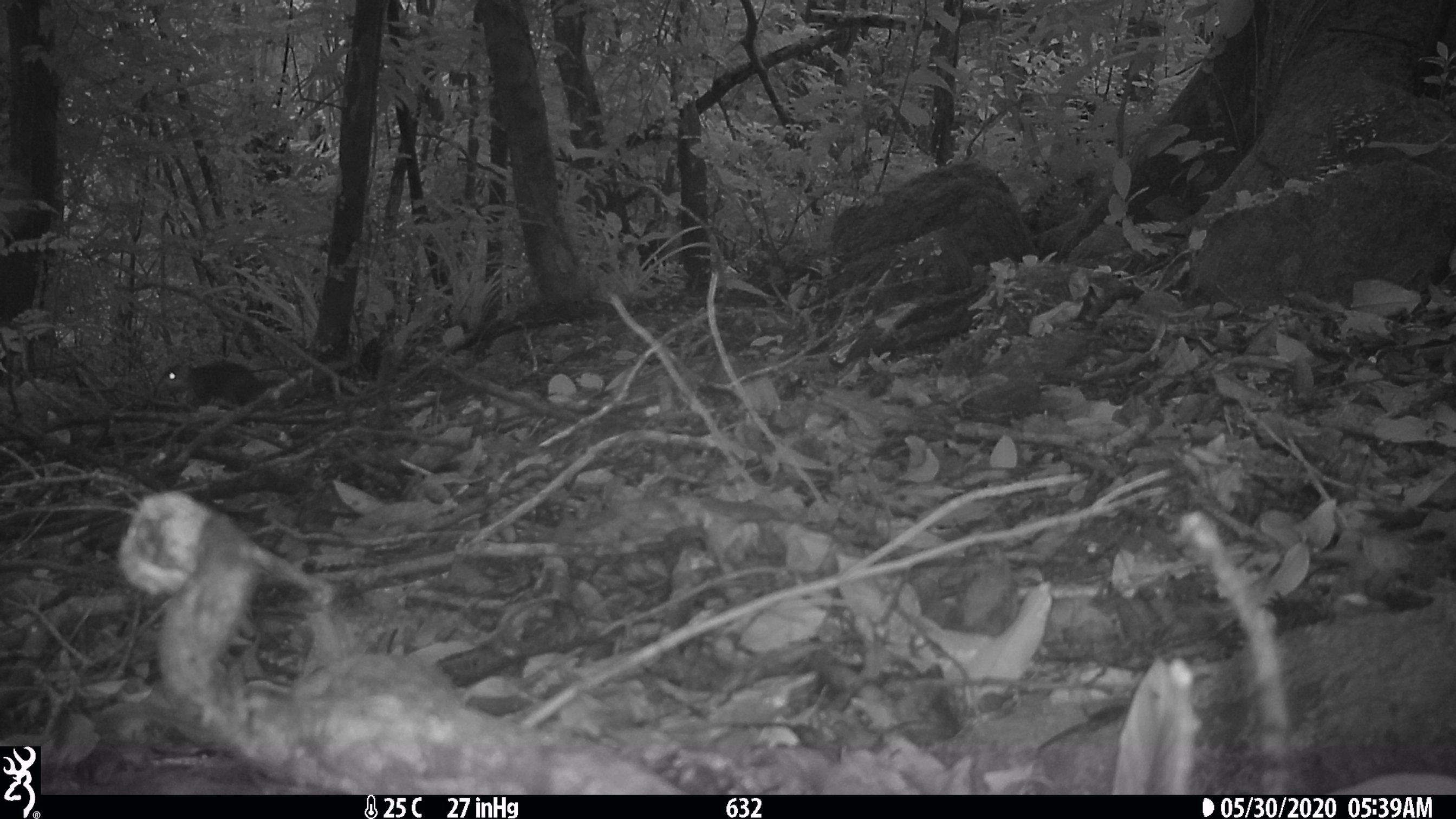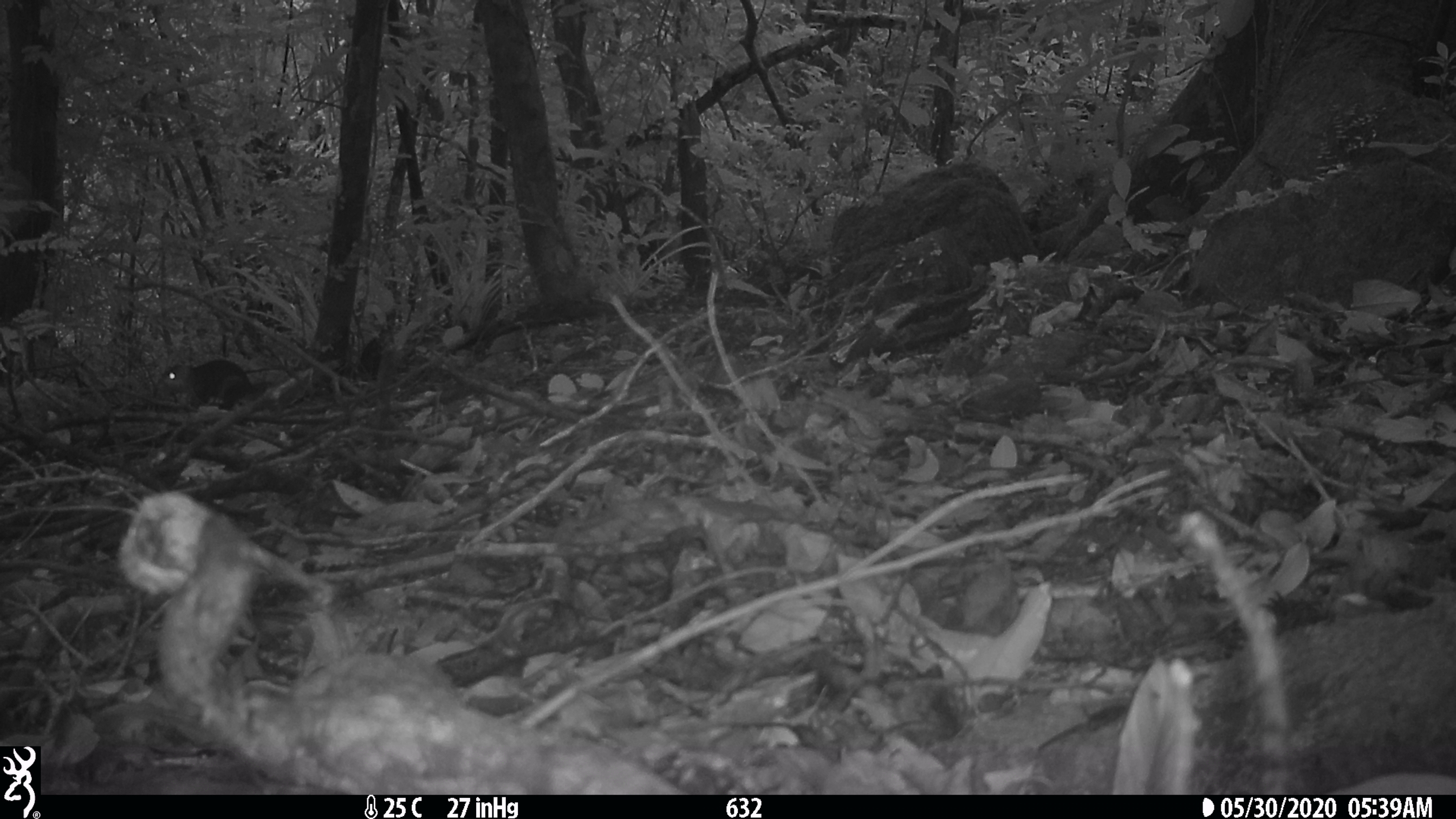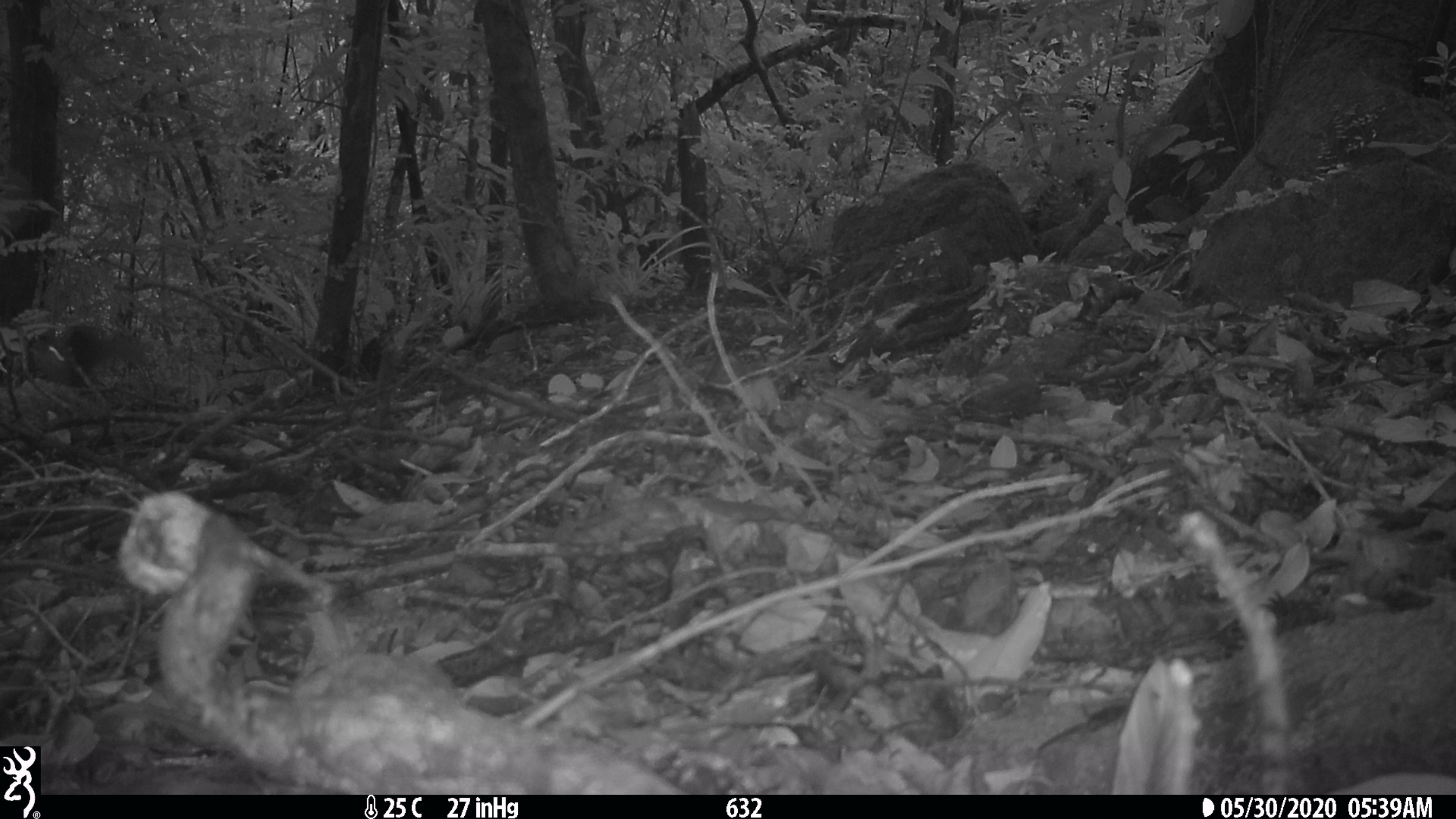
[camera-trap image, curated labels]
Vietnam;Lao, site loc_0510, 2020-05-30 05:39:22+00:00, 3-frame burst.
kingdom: Animalia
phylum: Chordata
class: Mammalia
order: Rodentia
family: Sciuridae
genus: Sciurus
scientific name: Sciurus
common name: squirrel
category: unidentified squirrel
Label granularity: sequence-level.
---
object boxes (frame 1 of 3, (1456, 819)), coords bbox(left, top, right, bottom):
unidentified squirrel: bbox(156, 361, 298, 411)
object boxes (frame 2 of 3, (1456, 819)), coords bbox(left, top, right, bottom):
unidentified squirrel: bbox(156, 359, 301, 411)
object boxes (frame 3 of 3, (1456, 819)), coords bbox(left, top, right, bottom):
unidentified squirrel: bbox(31, 322, 149, 389)